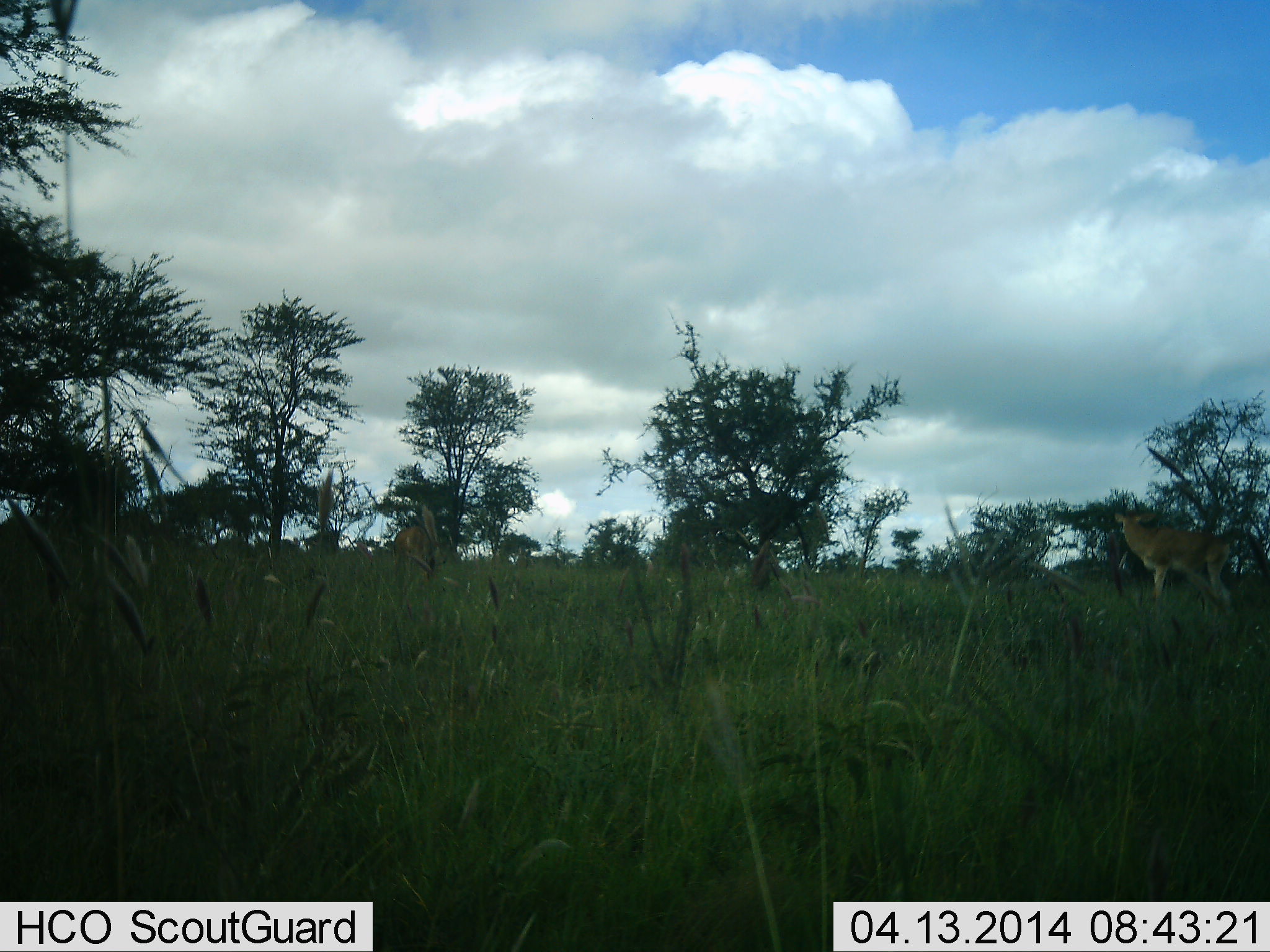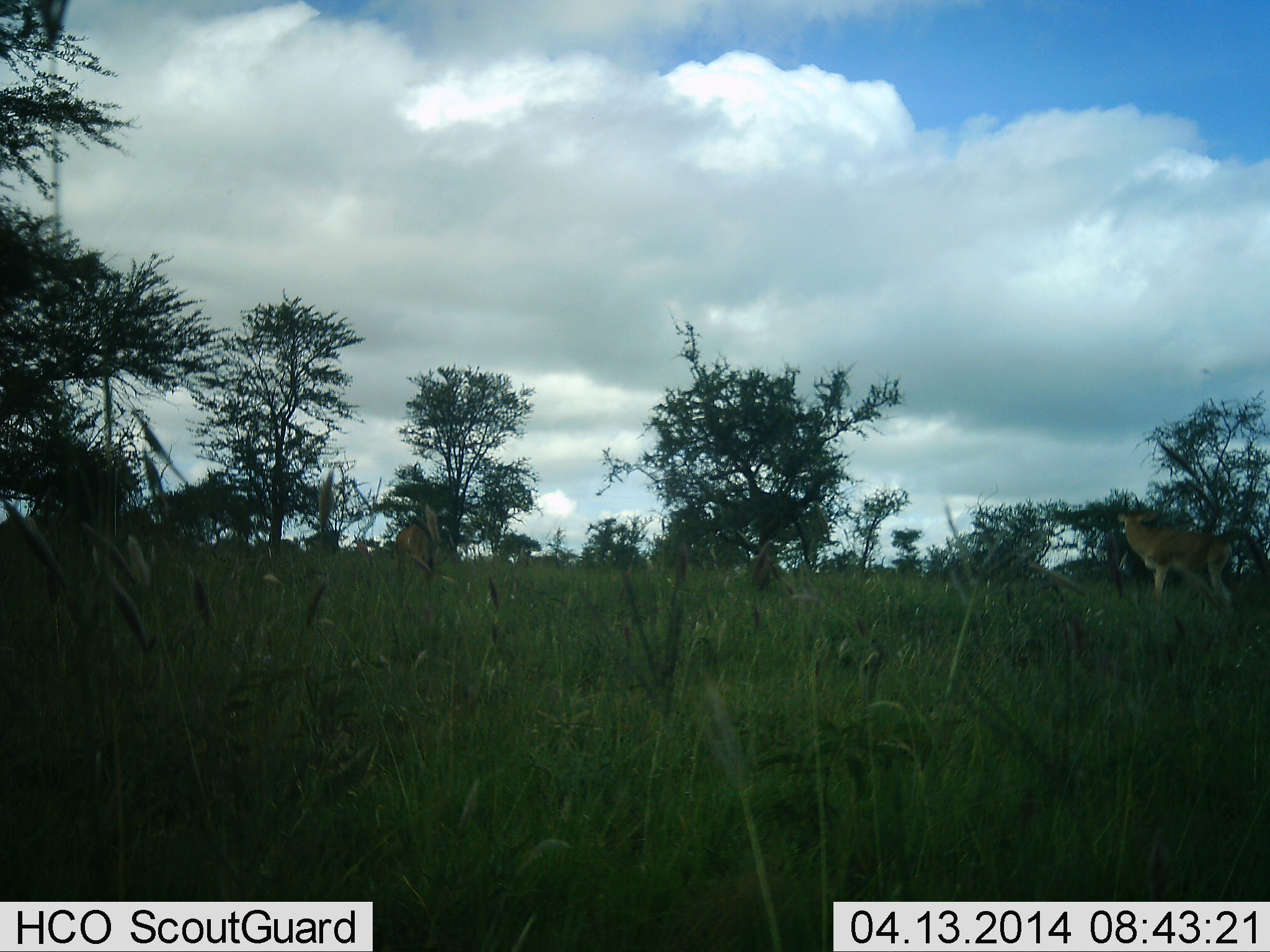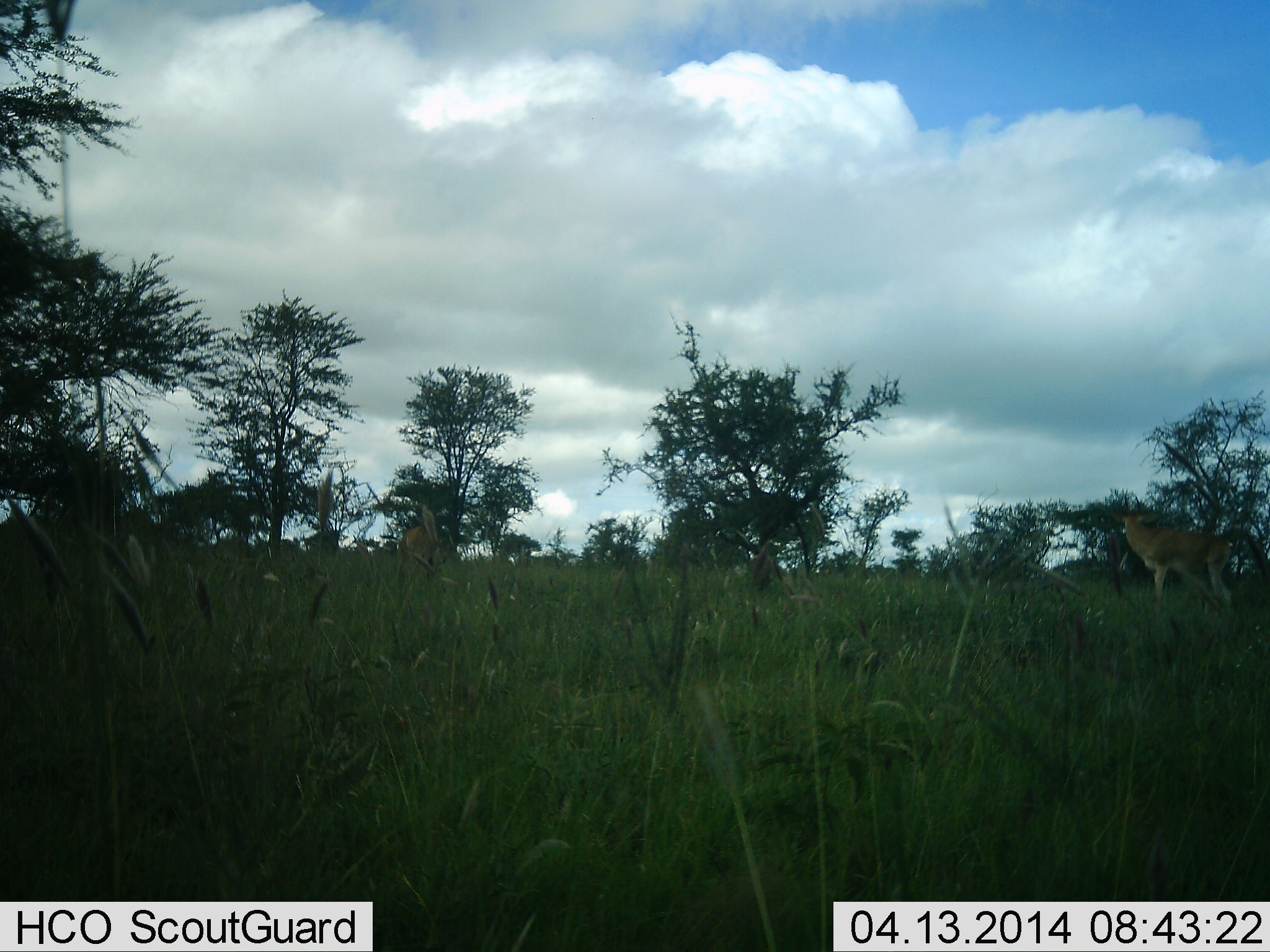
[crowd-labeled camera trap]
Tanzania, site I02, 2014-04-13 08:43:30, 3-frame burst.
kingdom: Animalia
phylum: Chordata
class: Mammalia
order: Artiodactyla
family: Bovidae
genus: Aepyceros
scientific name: Aepyceros melampus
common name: impala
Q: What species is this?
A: Impala (Aepyceros melampus).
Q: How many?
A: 1.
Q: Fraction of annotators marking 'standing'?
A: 100%.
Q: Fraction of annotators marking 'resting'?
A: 0%.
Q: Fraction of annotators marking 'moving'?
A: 0%.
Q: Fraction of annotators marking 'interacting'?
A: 0%.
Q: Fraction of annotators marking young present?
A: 0%.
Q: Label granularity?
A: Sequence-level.